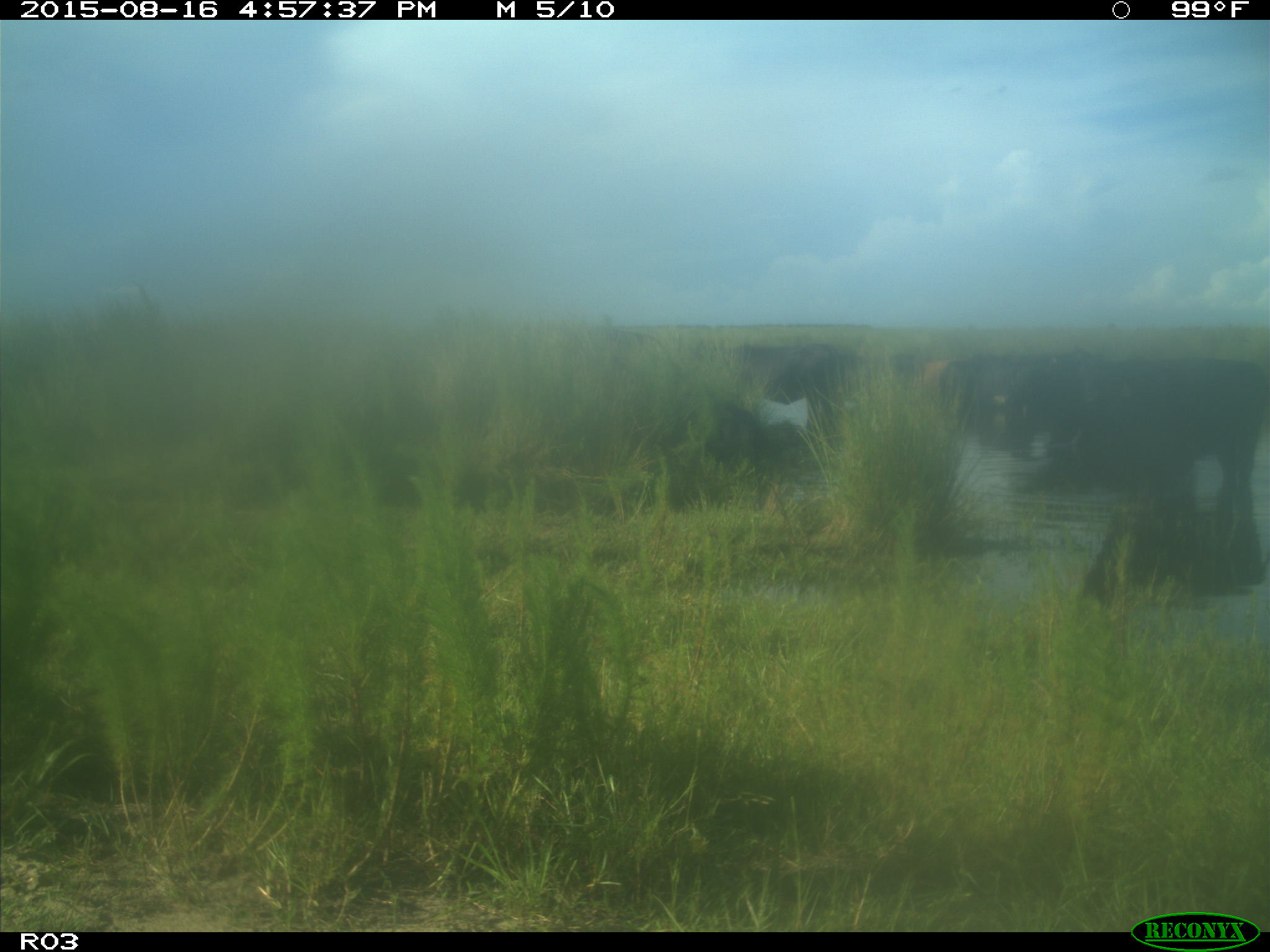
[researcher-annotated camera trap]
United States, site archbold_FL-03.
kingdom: Animalia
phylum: Chordata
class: Mammalia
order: Artiodactyla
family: Bovidae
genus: Bos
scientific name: Bos taurus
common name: domestic cow